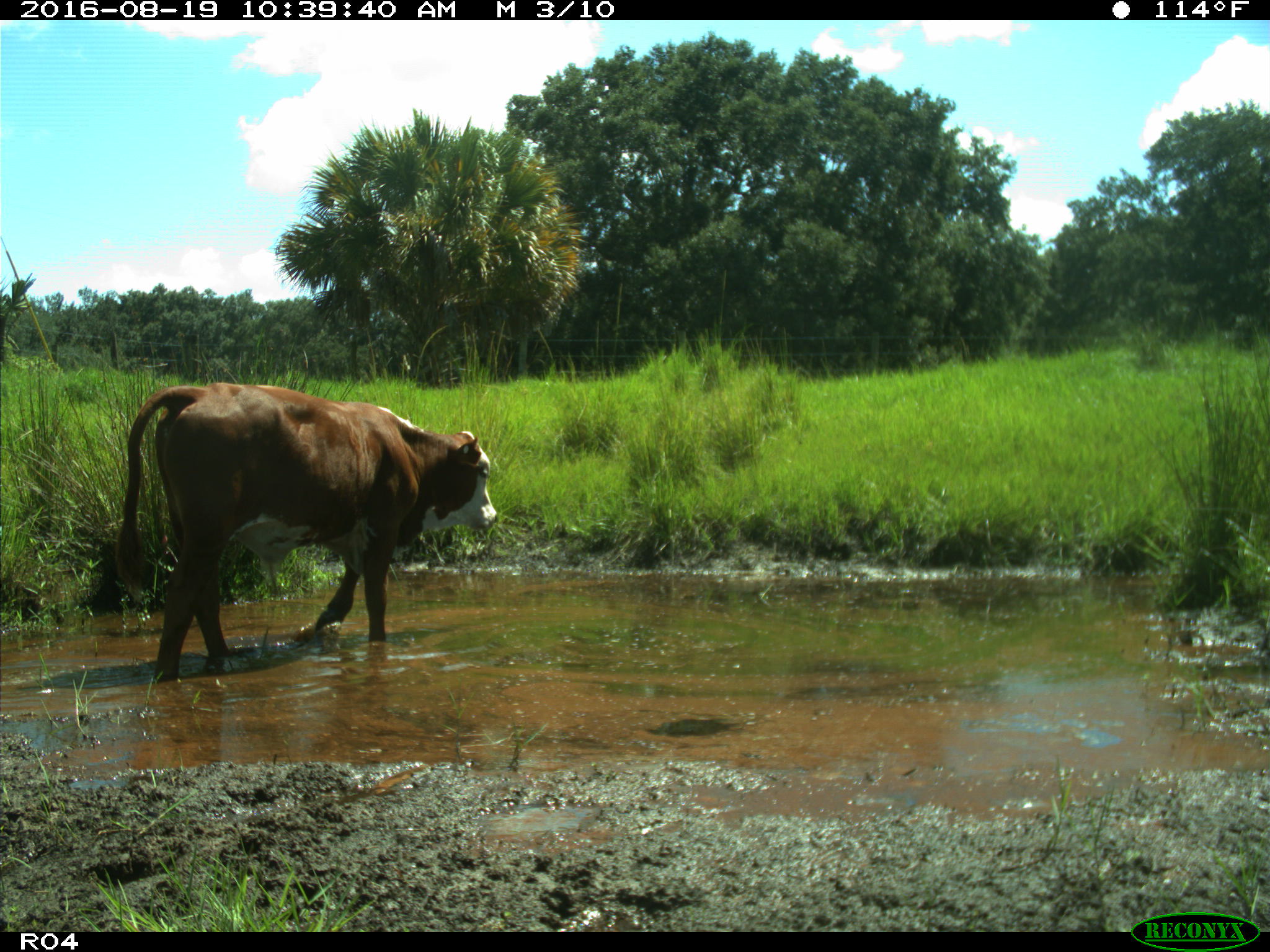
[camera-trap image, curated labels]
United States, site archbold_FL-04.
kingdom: Animalia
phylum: Chordata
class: Mammalia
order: Artiodactyla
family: Bovidae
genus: Bos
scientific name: Bos taurus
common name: domestic cow